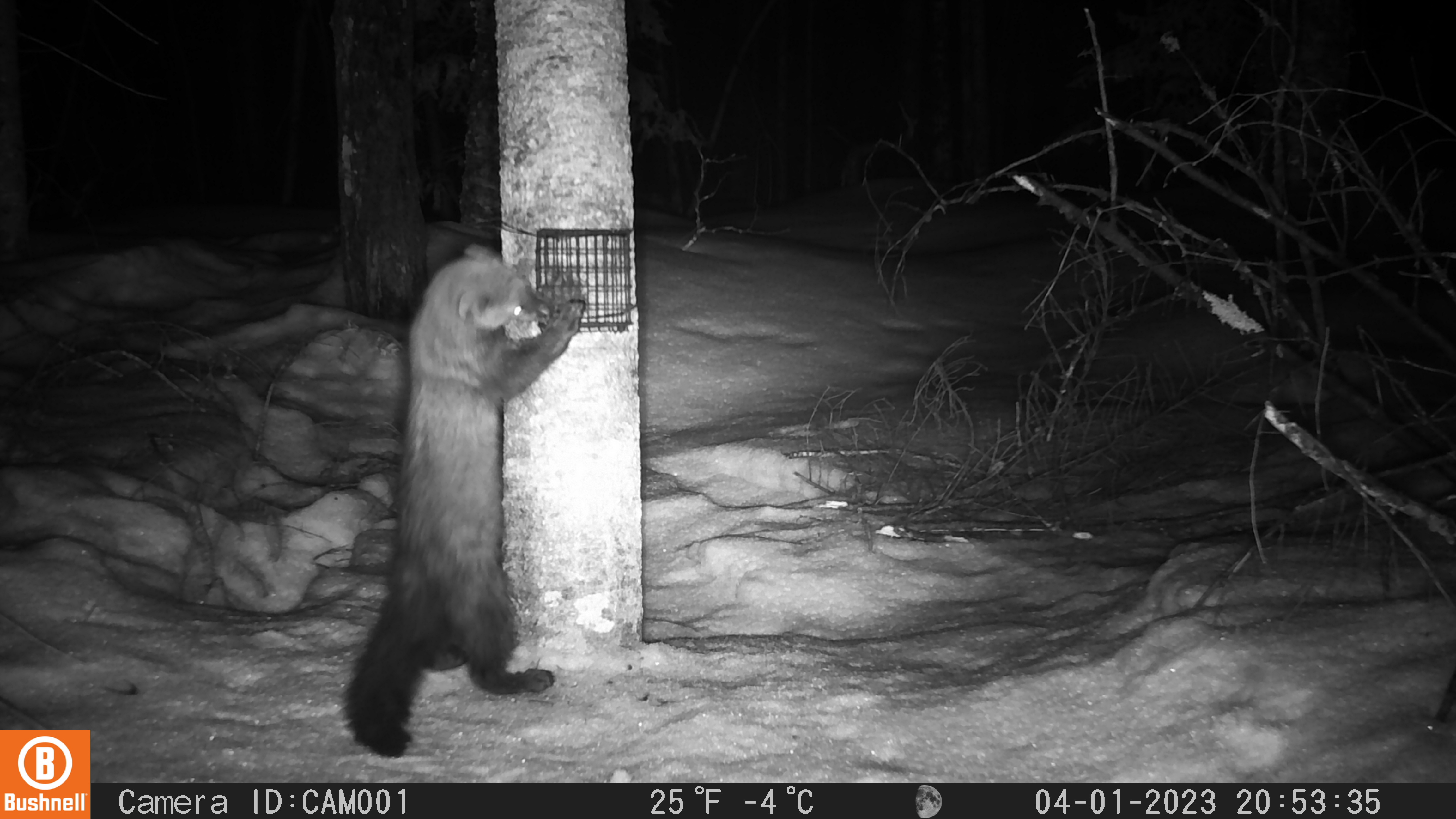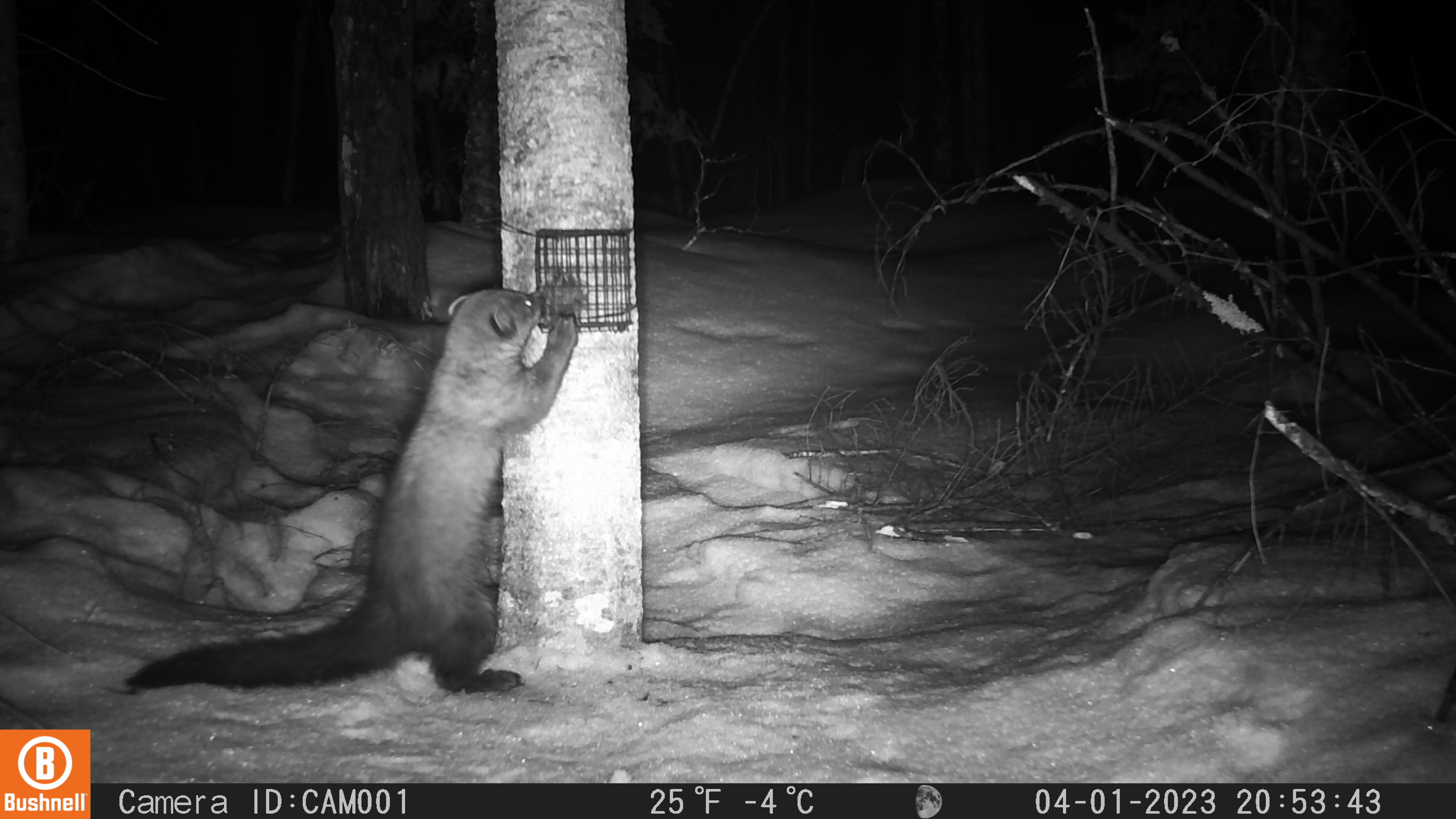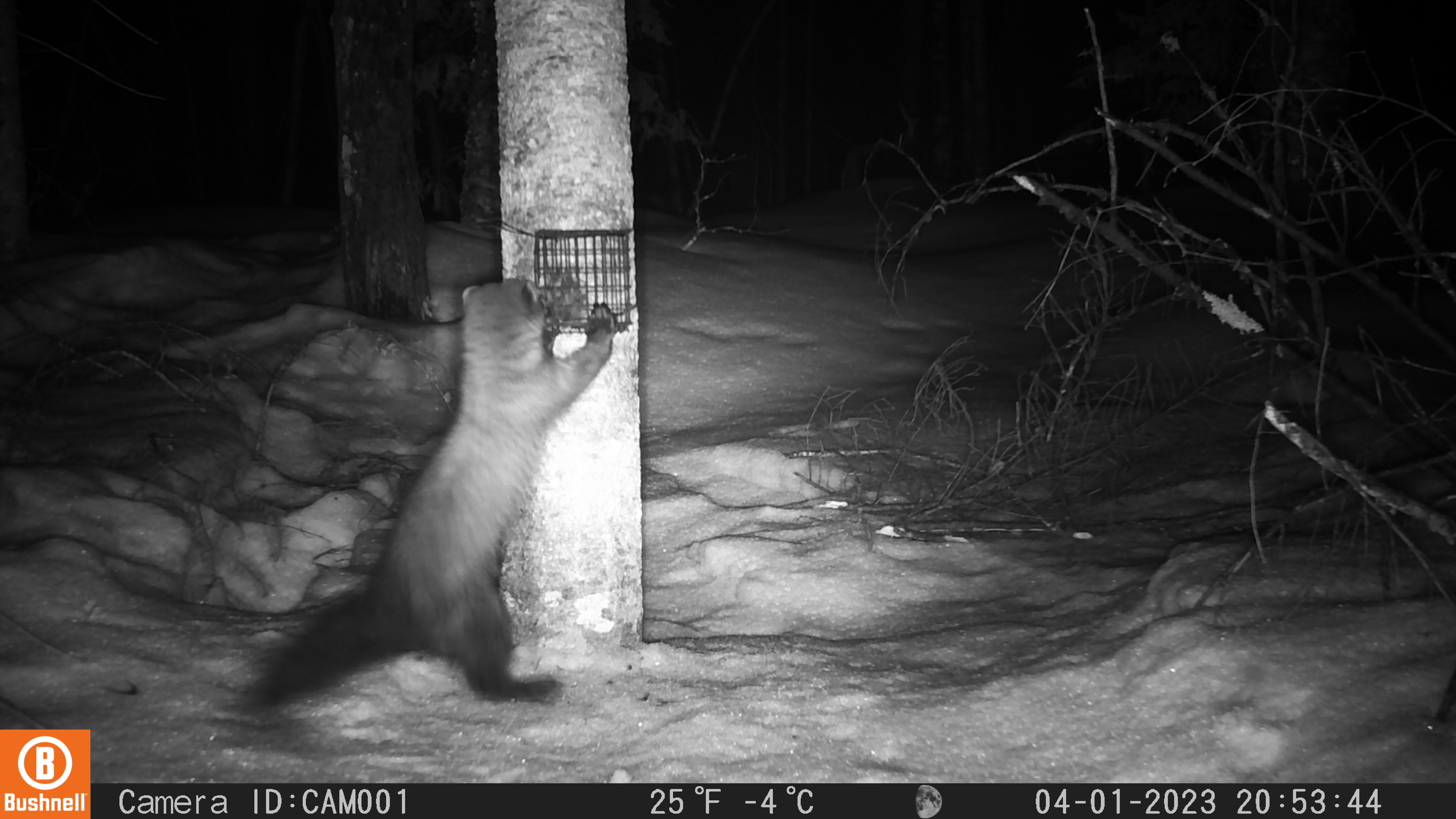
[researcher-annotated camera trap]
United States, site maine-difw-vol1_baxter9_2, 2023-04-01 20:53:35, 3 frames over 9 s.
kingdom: Animalia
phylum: Chordata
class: Mammalia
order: Carnivora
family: Mustelidae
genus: Pekania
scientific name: Pekania pennanti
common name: fisher